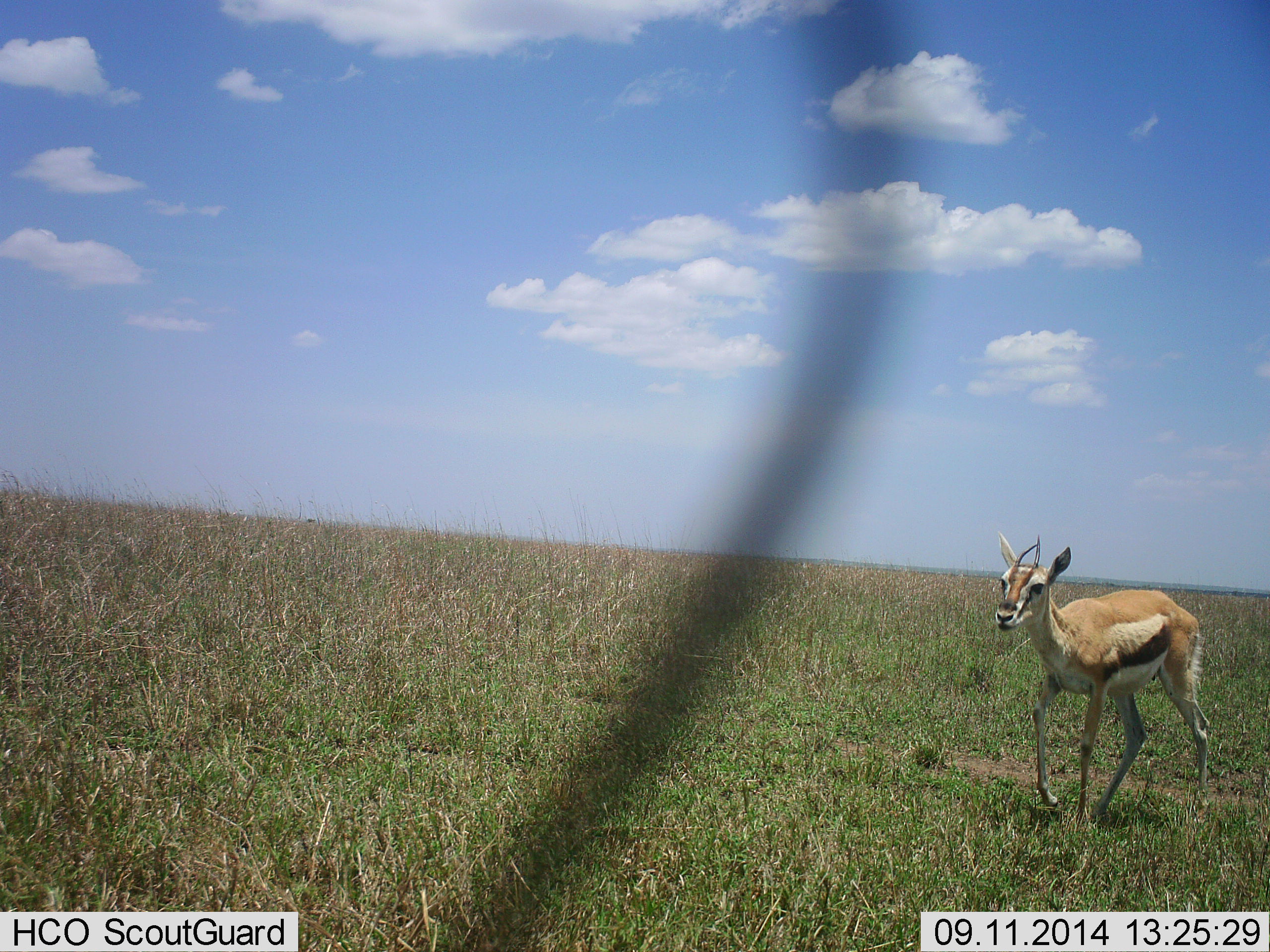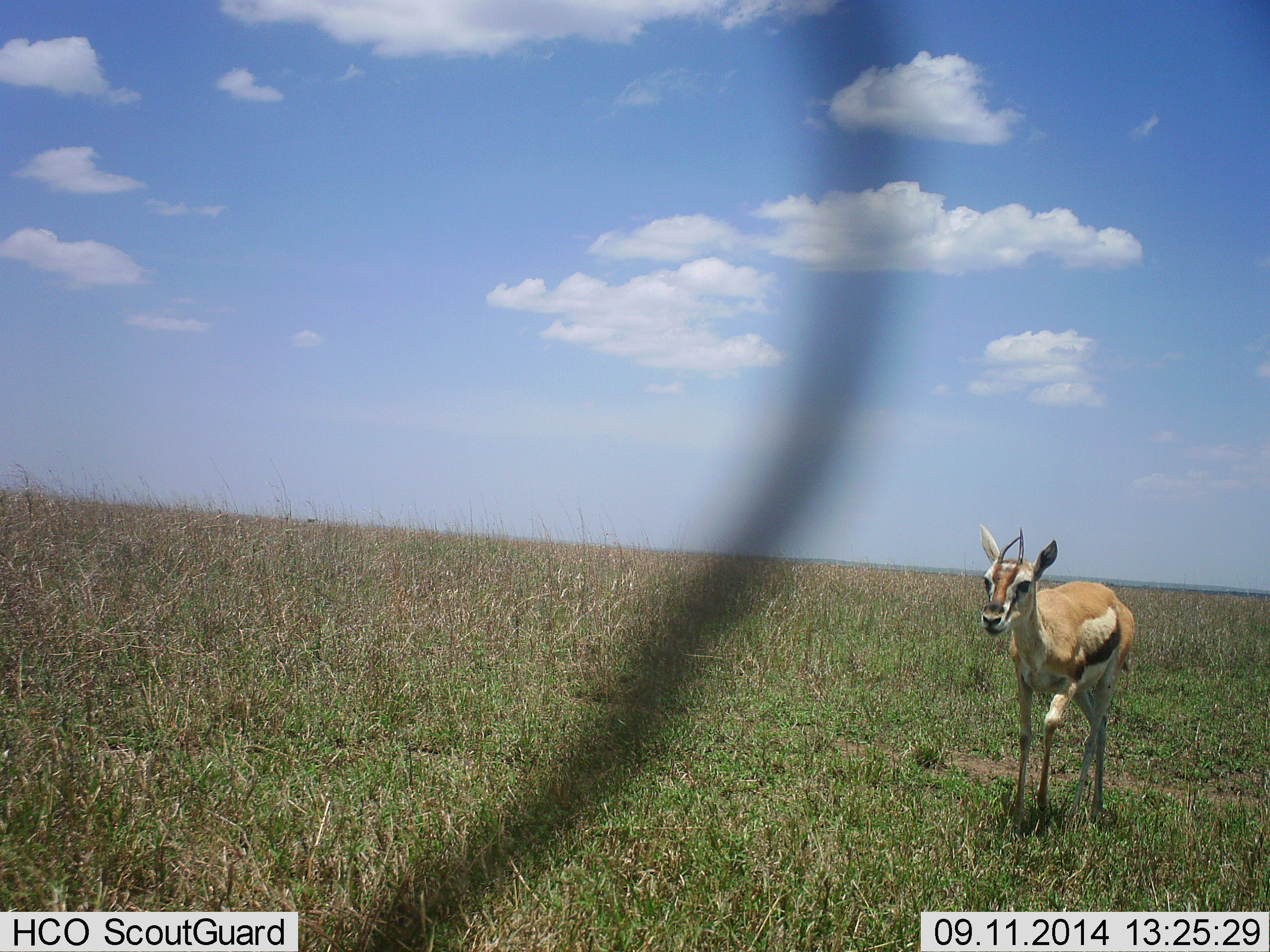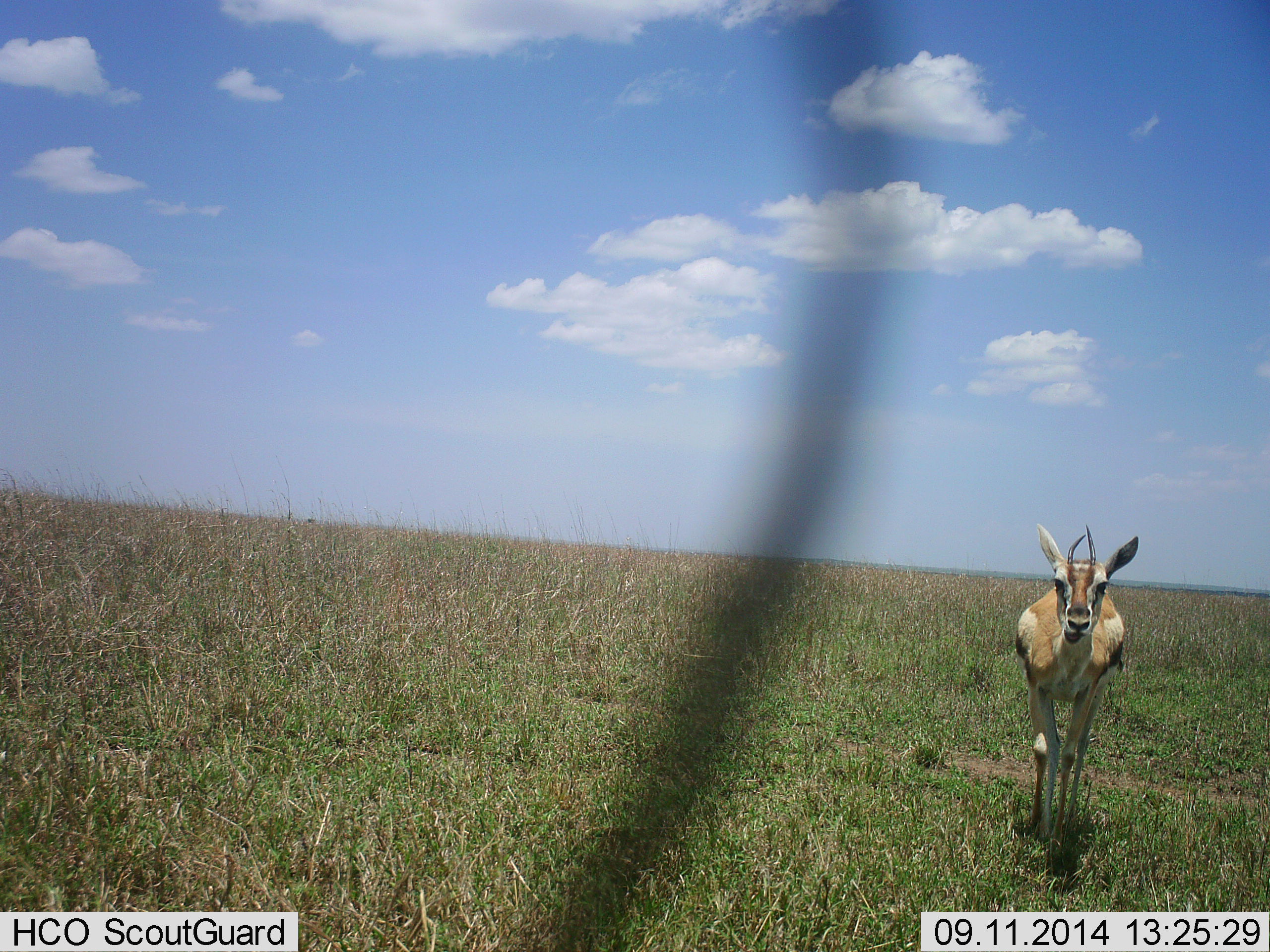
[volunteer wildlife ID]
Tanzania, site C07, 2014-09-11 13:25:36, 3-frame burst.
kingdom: Animalia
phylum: Chordata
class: Mammalia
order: Artiodactyla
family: Bovidae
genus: Eudorcas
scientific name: Eudorcas thomsonii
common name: thomson's gazelle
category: gazellethomsons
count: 1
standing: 10%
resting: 0%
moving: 90%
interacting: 0%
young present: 0%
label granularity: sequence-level